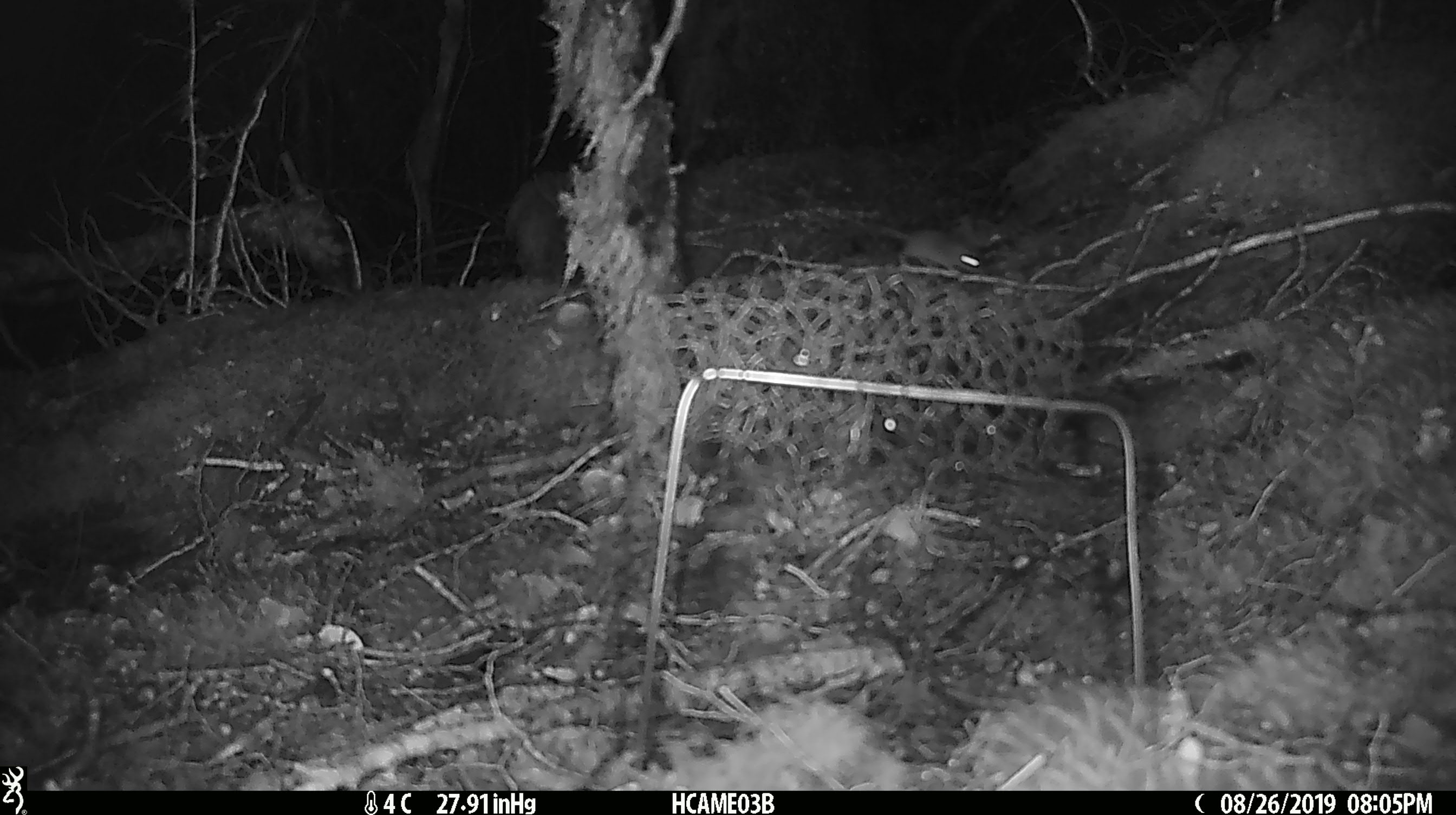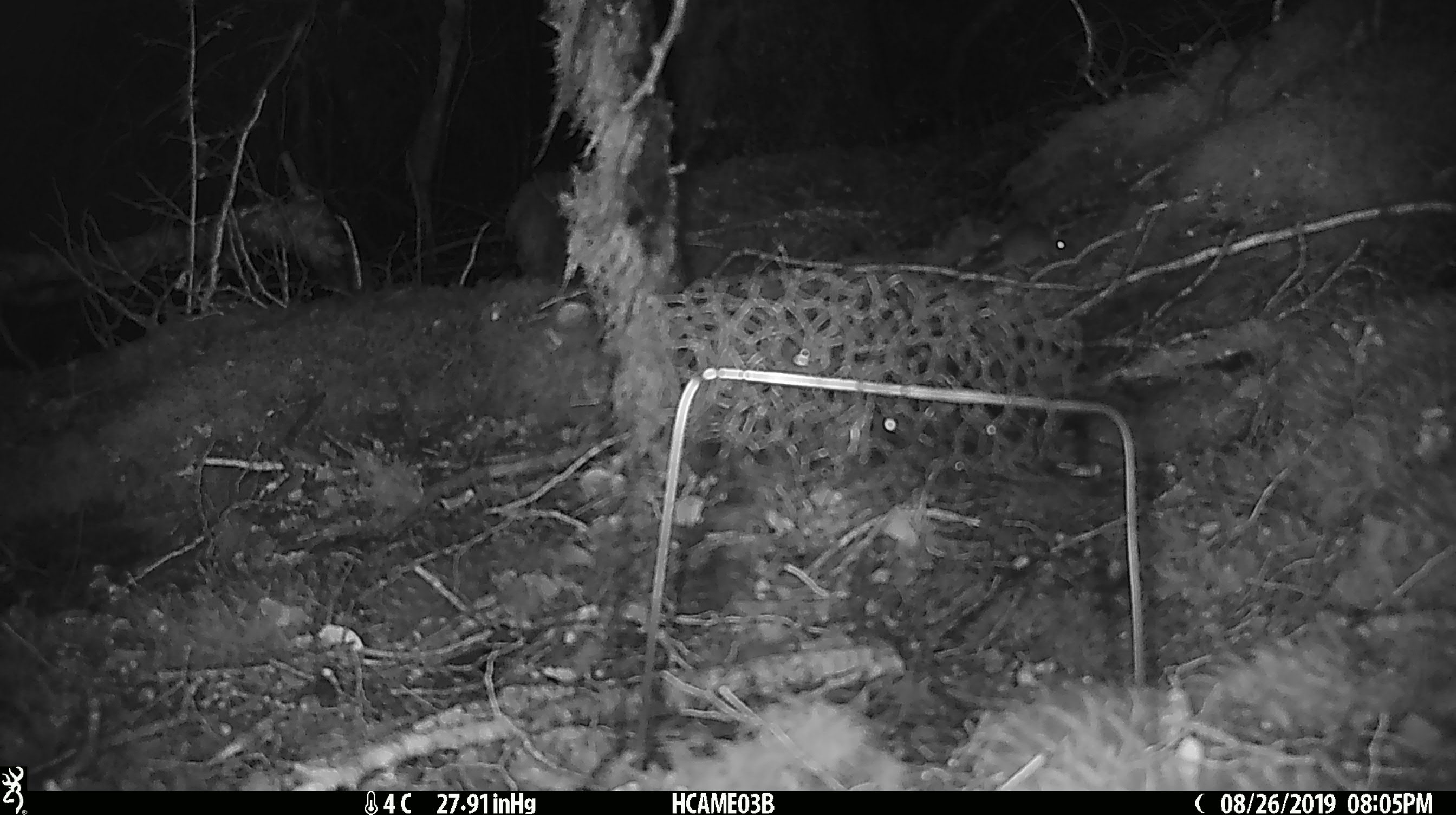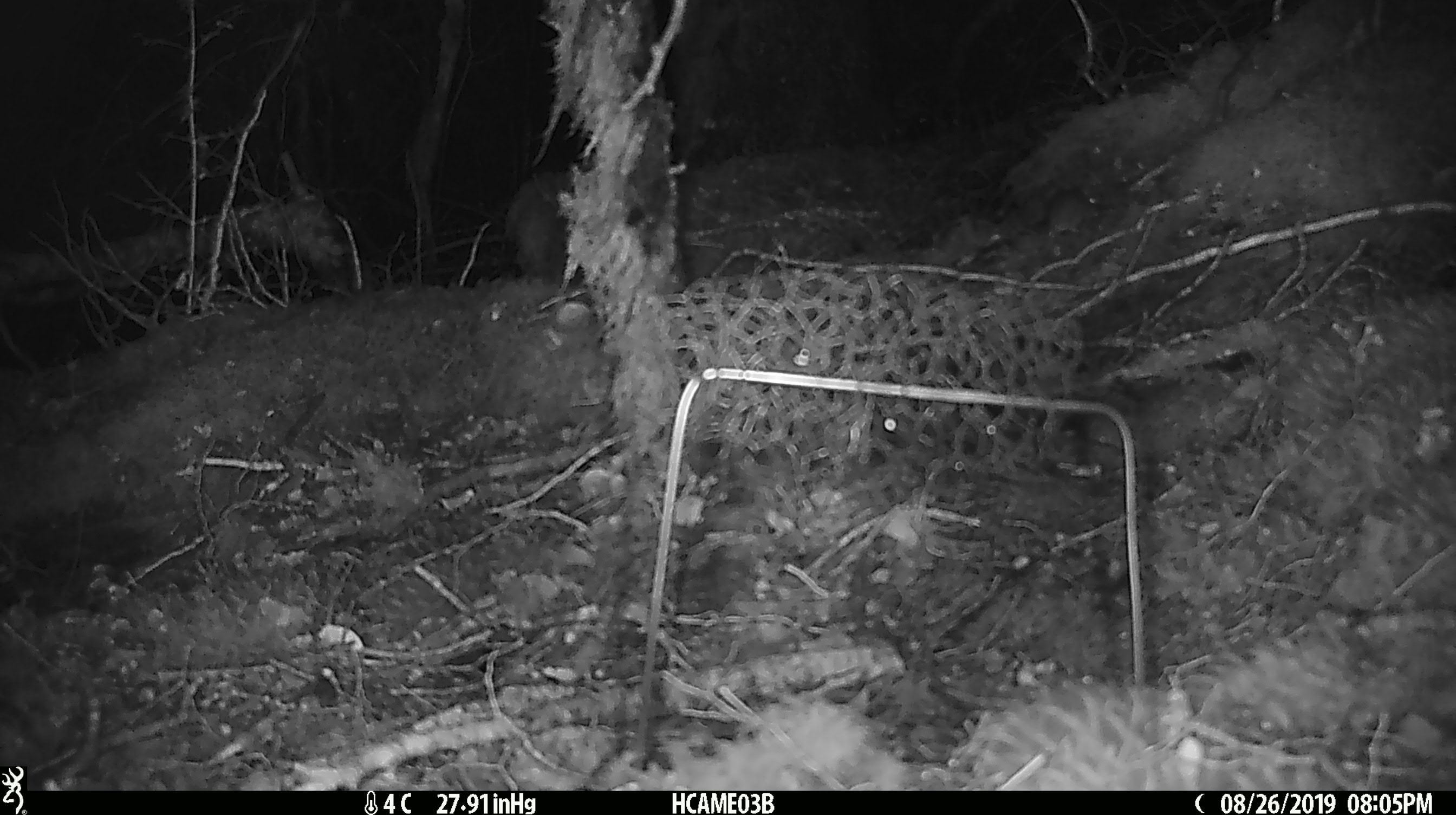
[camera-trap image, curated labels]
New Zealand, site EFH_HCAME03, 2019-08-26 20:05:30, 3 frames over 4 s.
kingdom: Animalia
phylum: Chordata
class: Mammalia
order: Rodentia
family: Muridae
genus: Mus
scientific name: Mus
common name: mouse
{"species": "mouse (Mus)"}